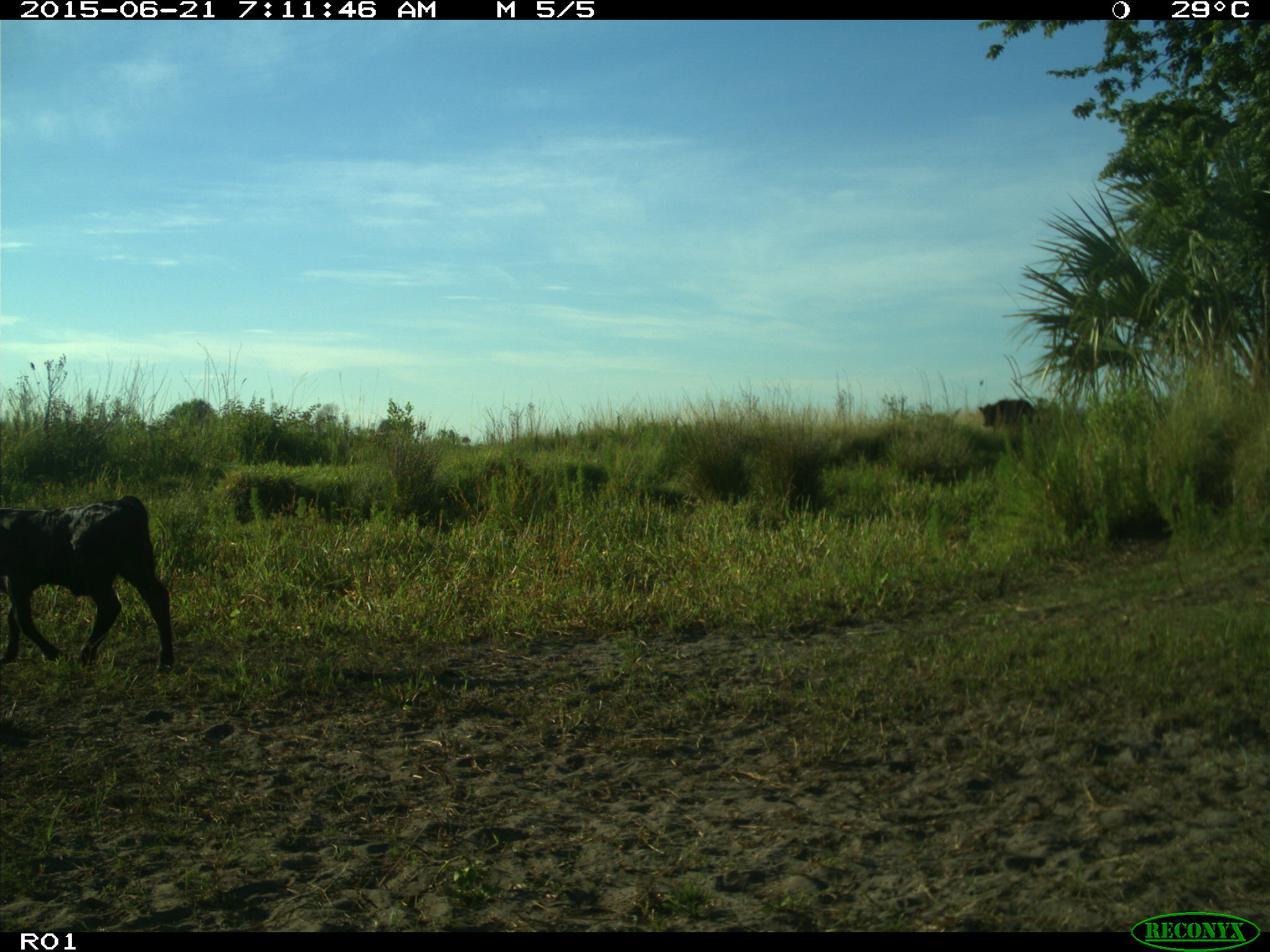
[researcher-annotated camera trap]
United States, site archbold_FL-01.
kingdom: Animalia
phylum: Chordata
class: Mammalia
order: Artiodactyla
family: Bovidae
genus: Bos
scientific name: Bos taurus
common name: domestic cow